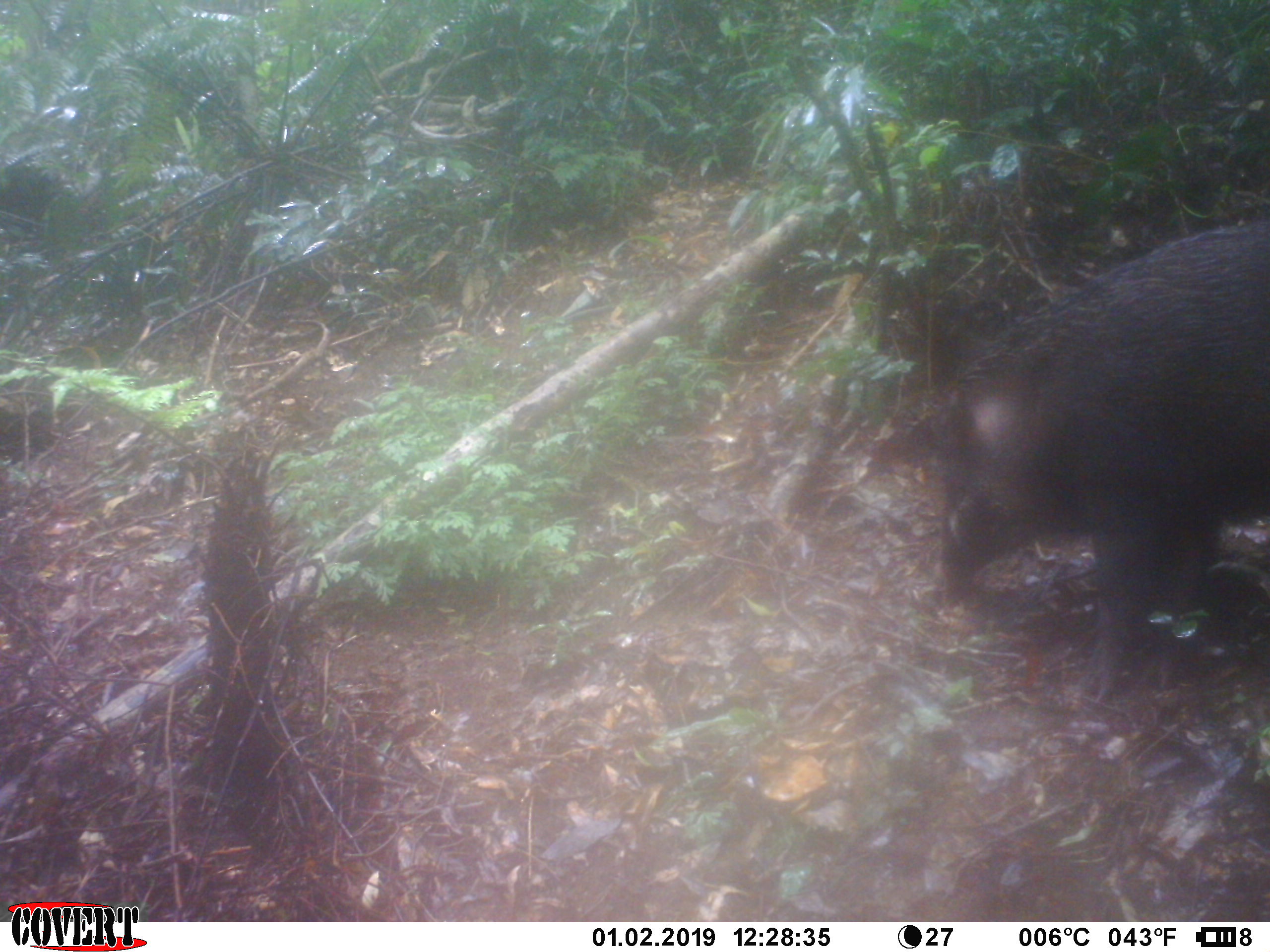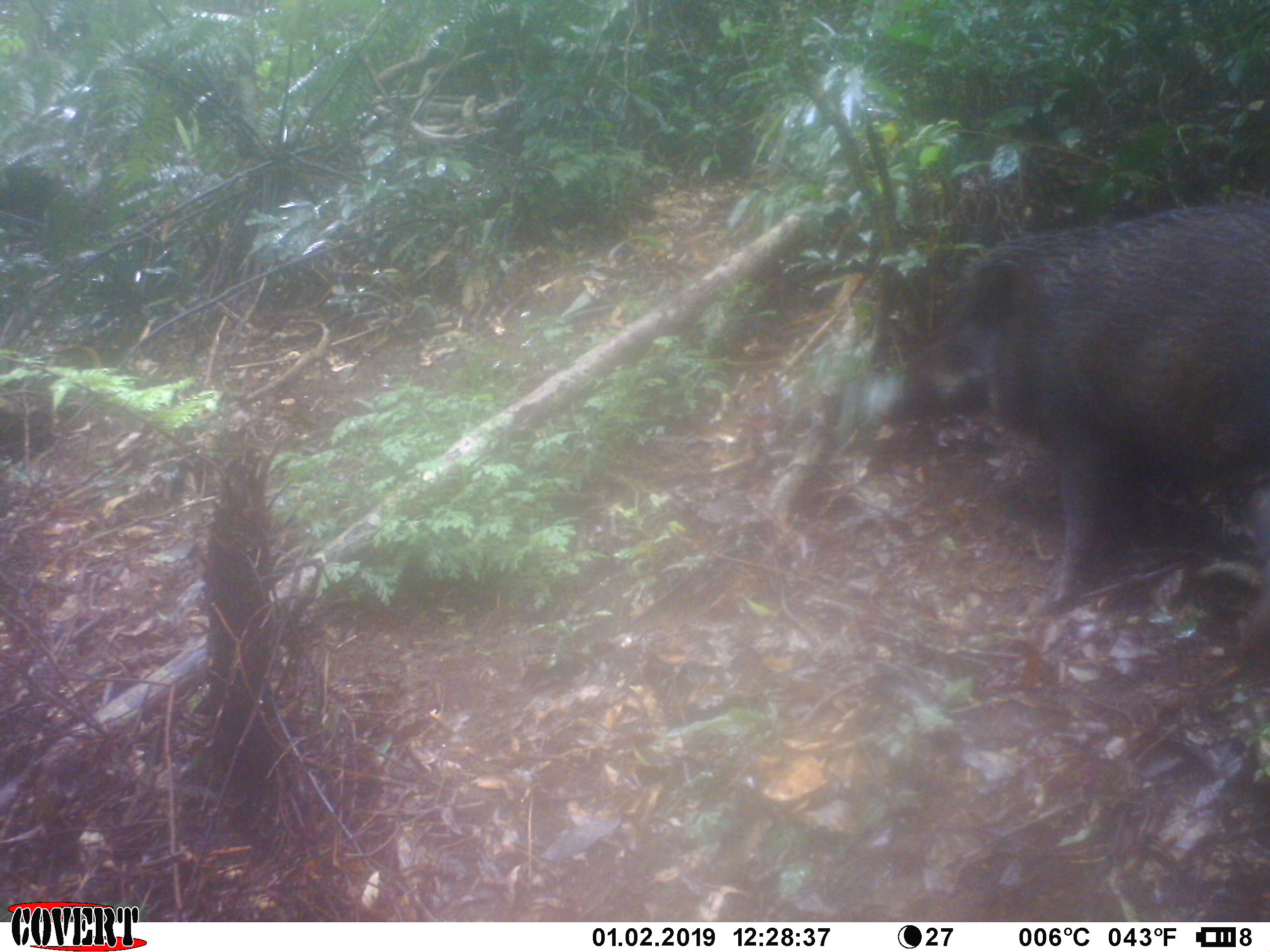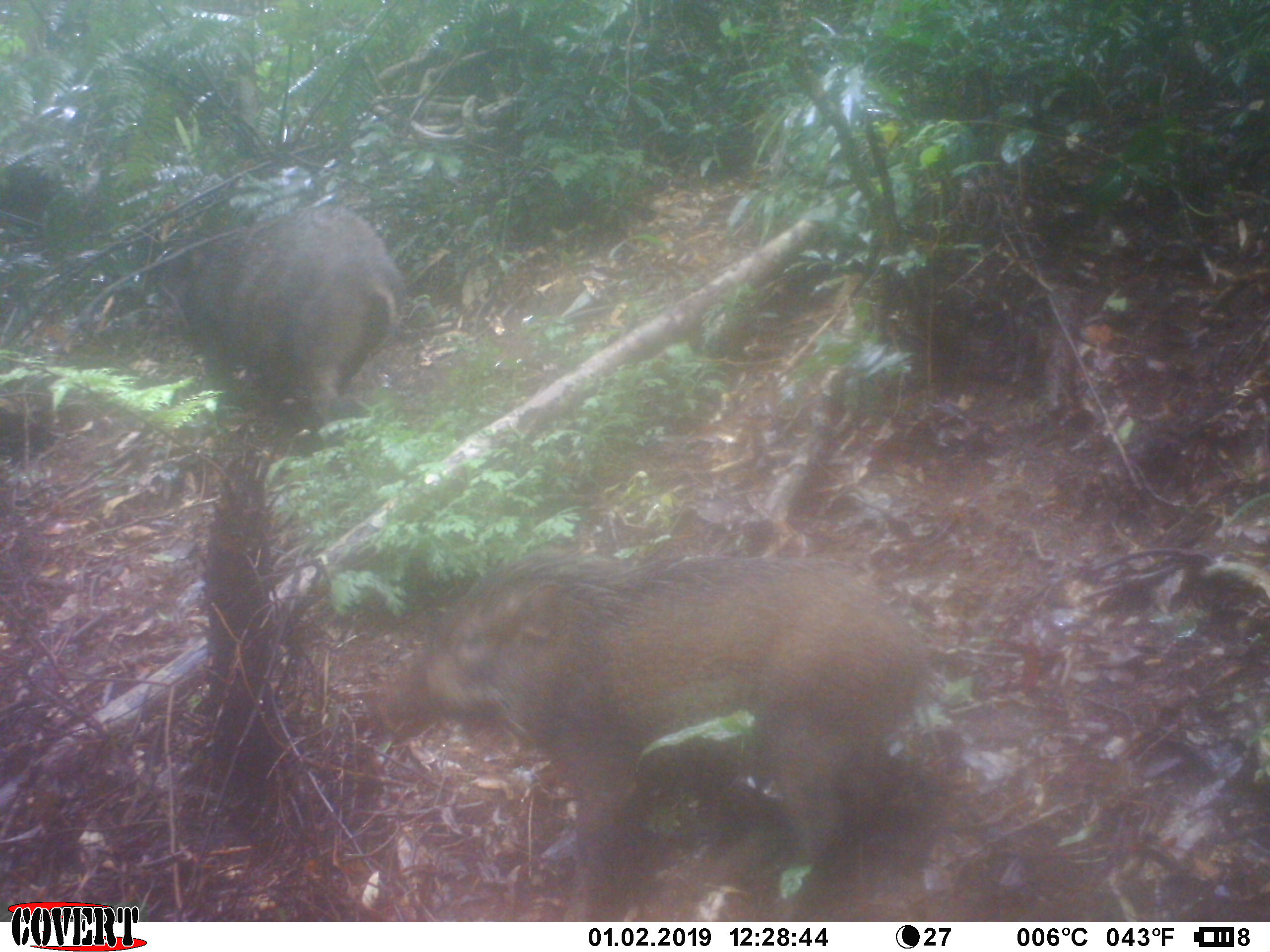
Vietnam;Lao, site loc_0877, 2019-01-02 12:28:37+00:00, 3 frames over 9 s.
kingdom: Animalia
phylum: Chordata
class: Mammalia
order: Artiodactyla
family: Suidae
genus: Sus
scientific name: Sus scrofa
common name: eurasian wild pig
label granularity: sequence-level